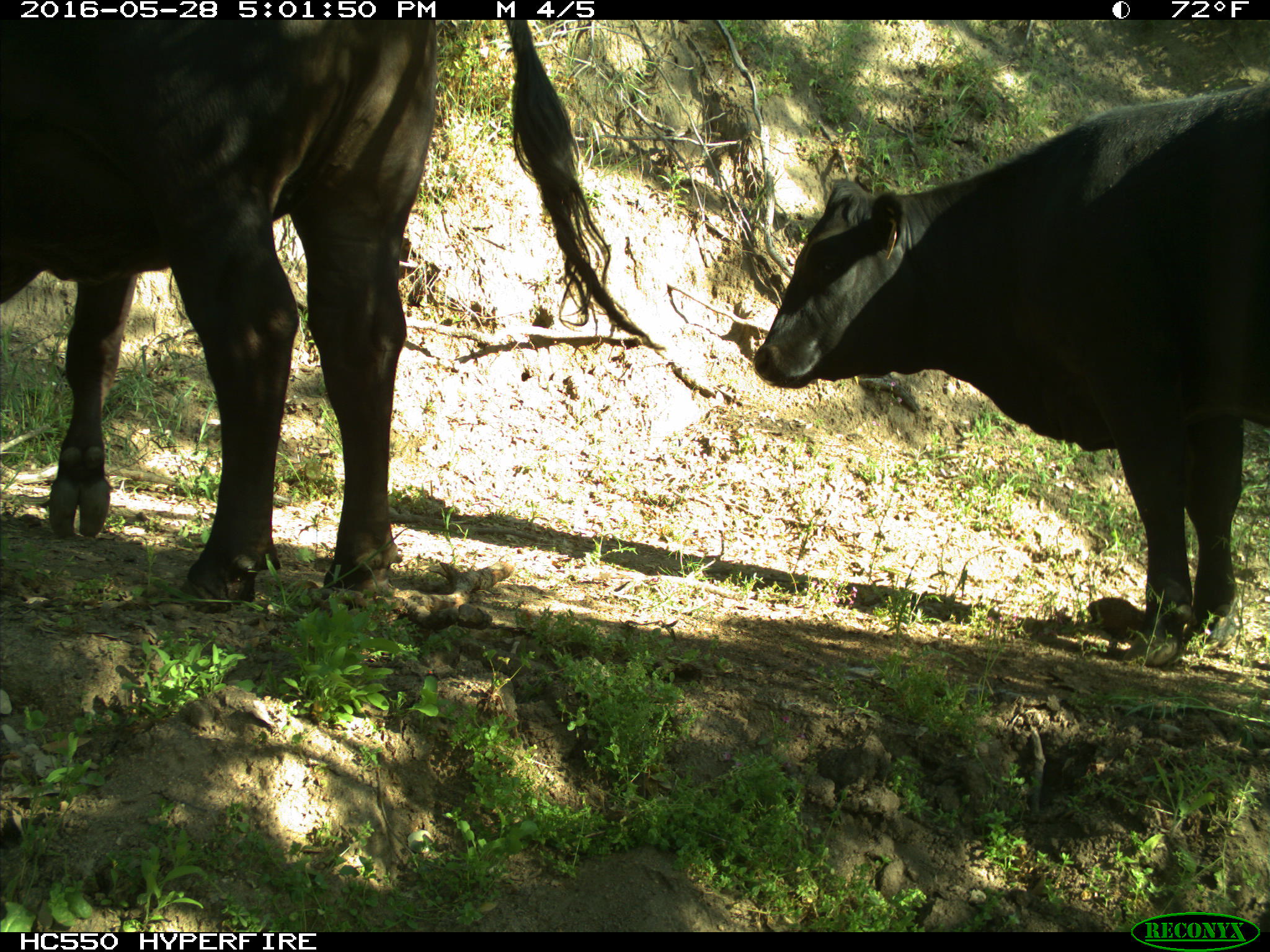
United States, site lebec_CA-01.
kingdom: Animalia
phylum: Chordata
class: Mammalia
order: Artiodactyla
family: Bovidae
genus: Bos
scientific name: Bos taurus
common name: domestic cow